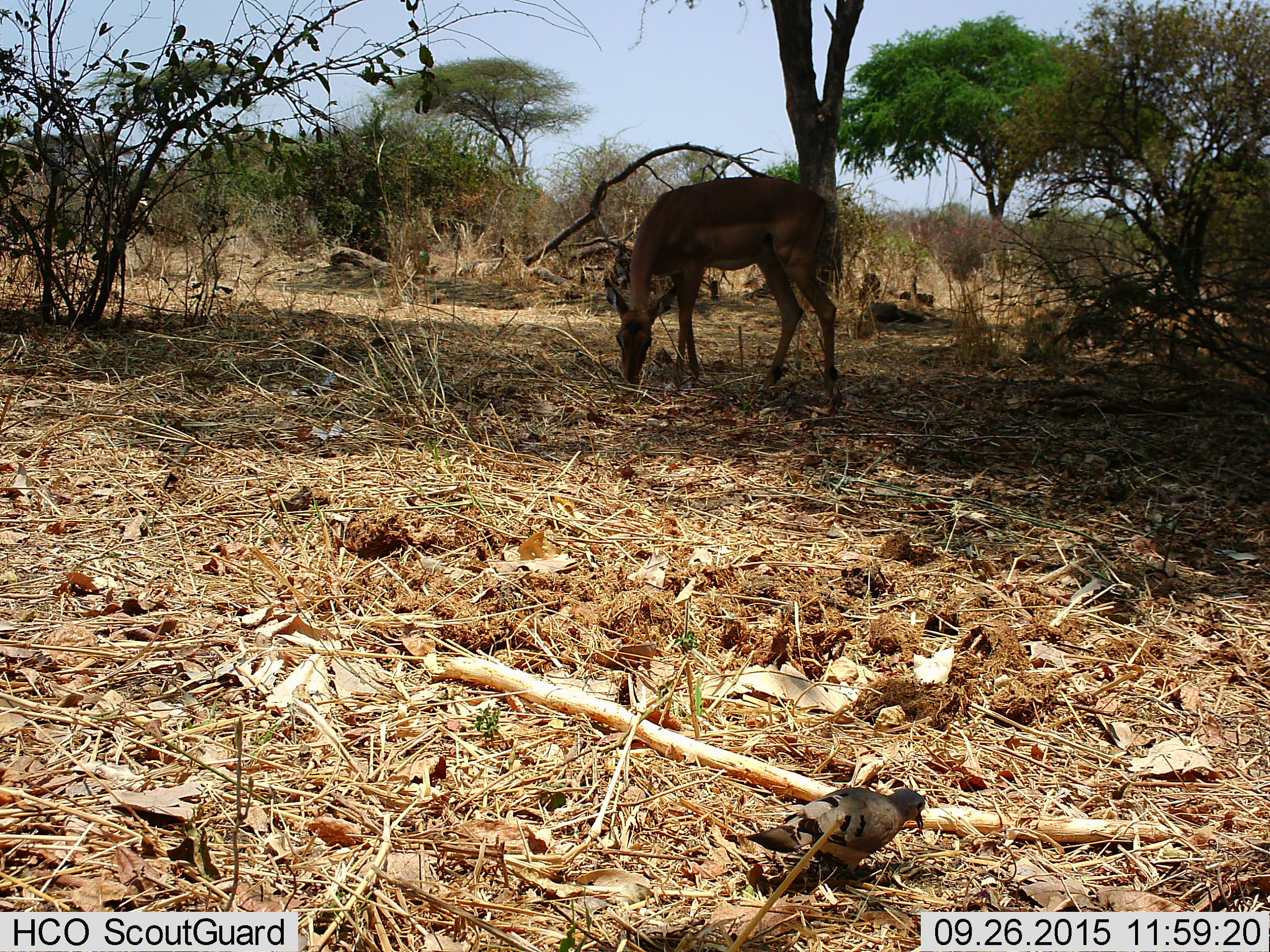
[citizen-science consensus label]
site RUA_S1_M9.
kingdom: Animalia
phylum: Chordata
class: Aves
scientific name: Aves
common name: bird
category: birdother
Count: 1.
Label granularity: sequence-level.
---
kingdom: Animalia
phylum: Chordata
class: Mammalia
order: Artiodactyla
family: Bovidae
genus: Aepyceros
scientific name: Aepyceros melampus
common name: impala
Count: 1.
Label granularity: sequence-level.